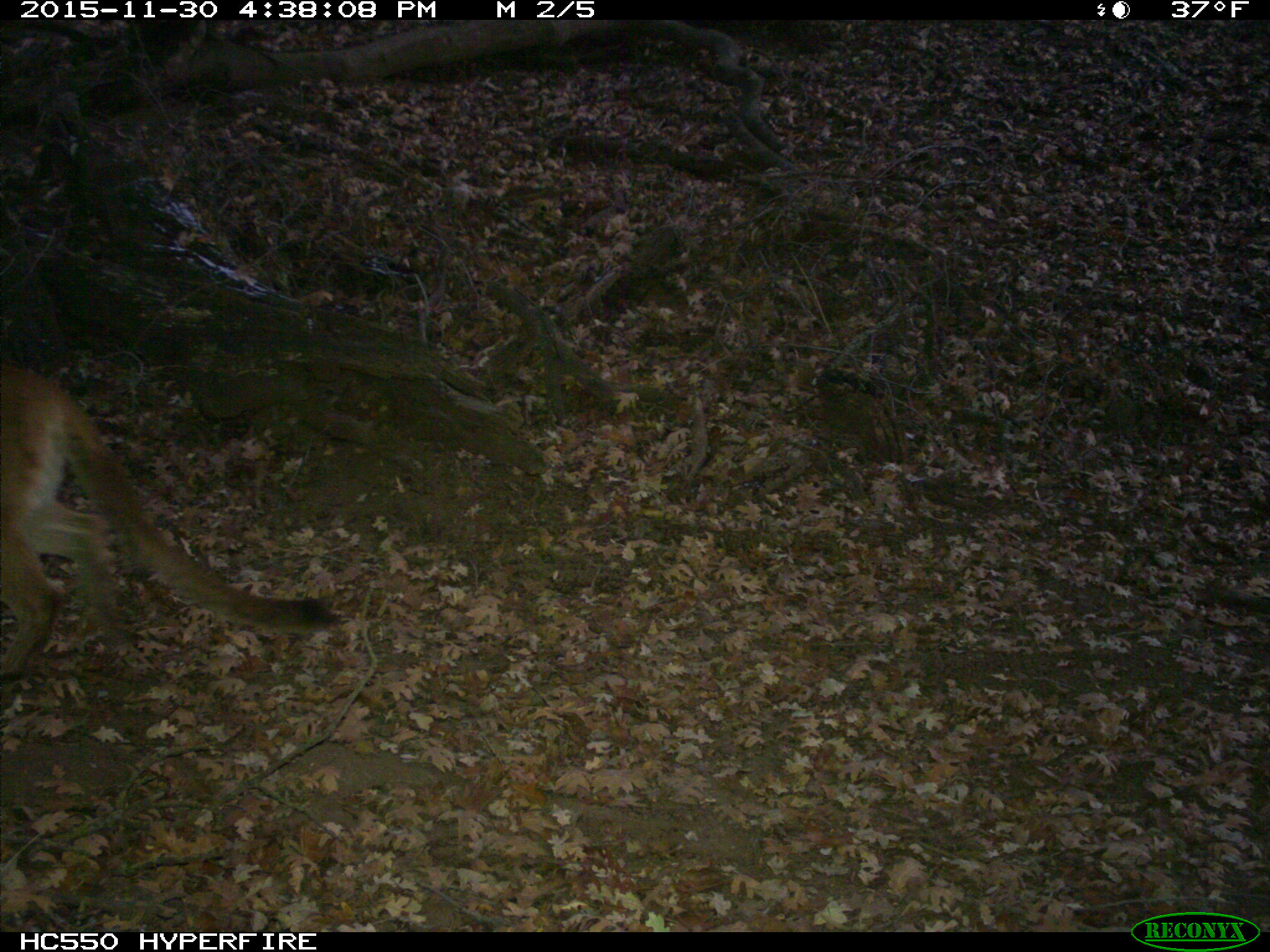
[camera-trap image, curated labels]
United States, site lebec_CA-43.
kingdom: Animalia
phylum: Chordata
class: Mammalia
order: Carnivora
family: Felidae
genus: Puma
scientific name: Puma concolor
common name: mountain lion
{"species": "Puma concolor (mountain lion)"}